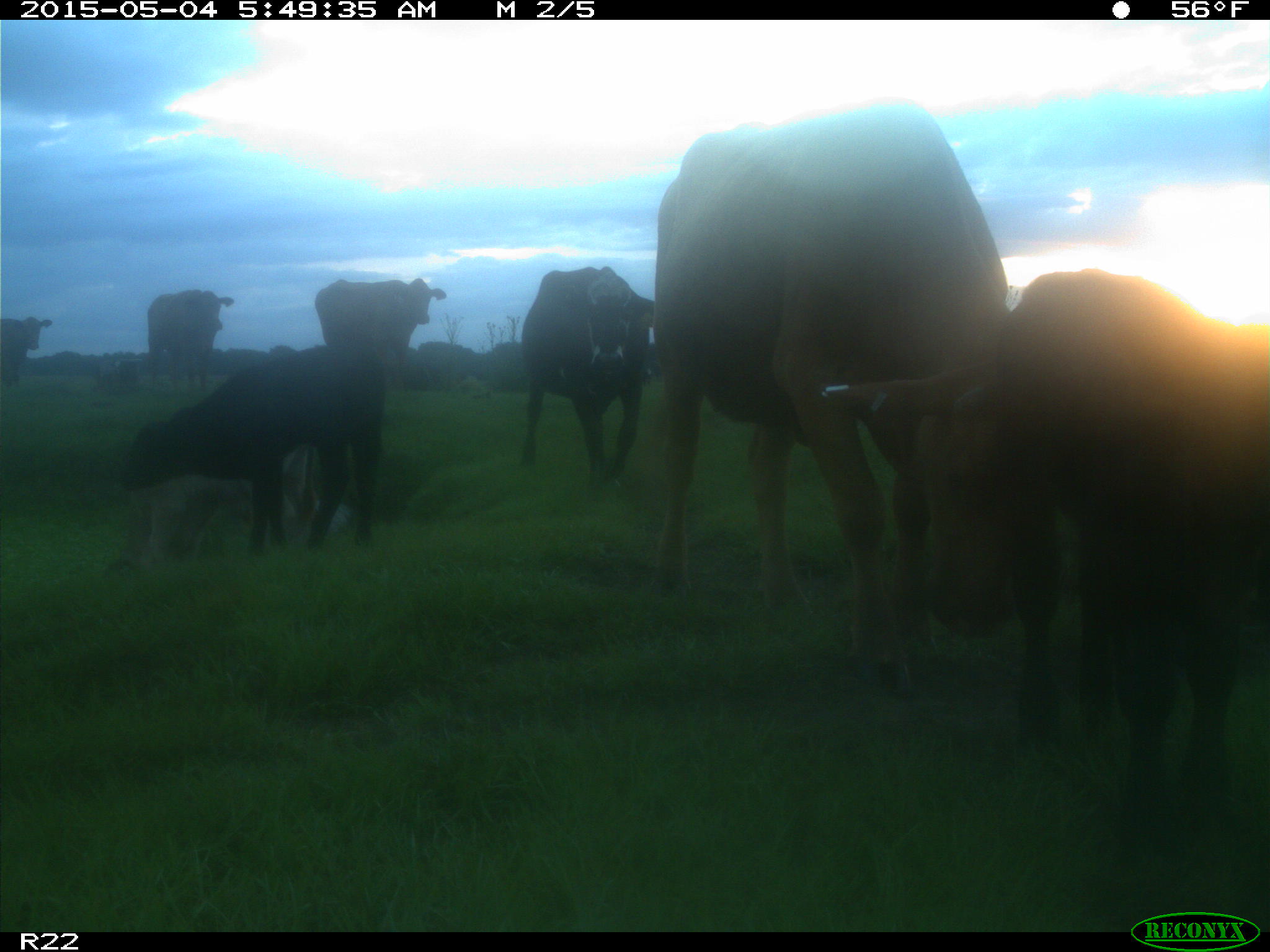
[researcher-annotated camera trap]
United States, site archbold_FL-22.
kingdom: Animalia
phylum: Chordata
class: Mammalia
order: Artiodactyla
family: Bovidae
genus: Bos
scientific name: Bos taurus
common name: domestic cow